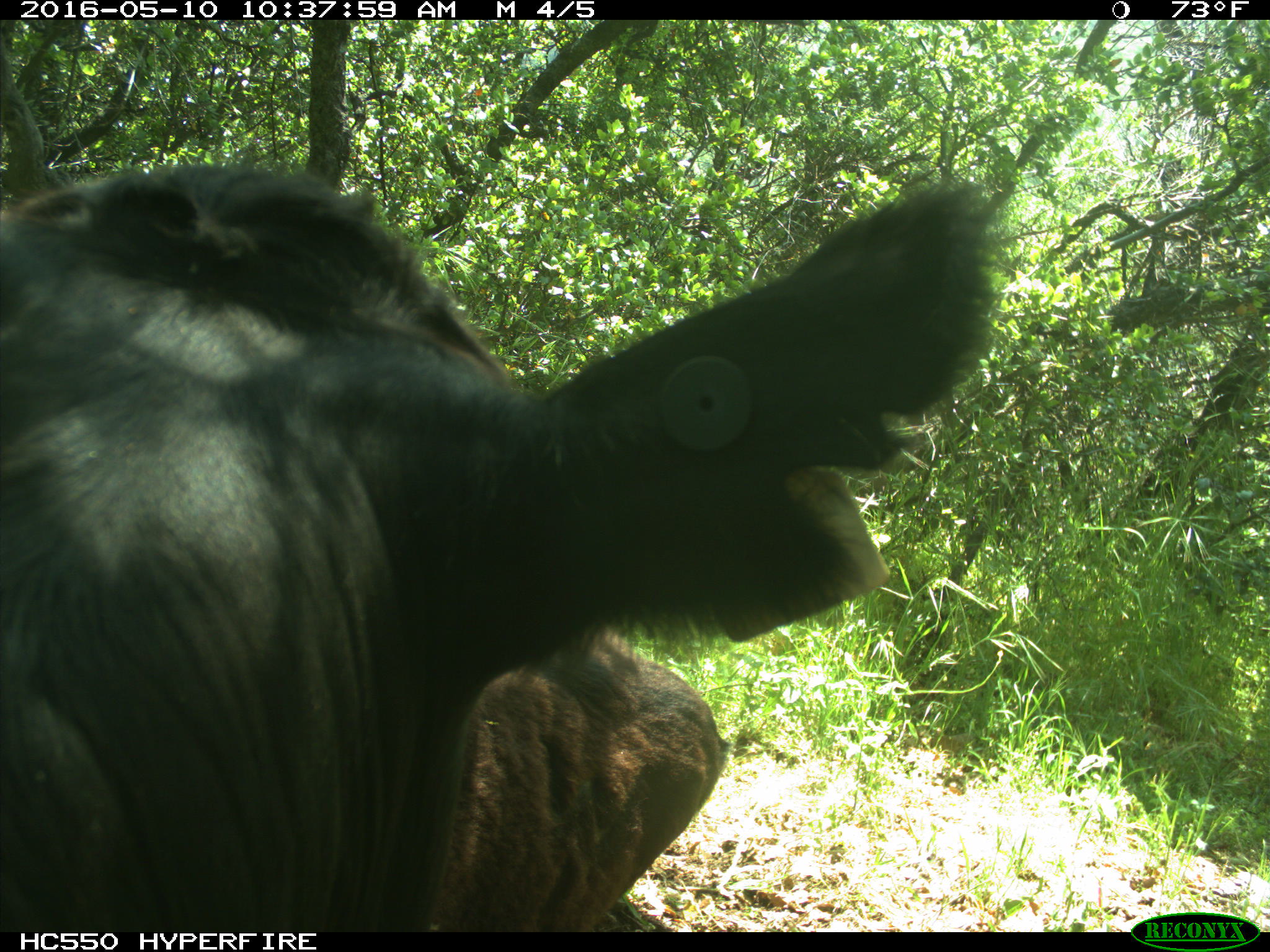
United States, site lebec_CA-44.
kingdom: Animalia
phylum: Chordata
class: Mammalia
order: Artiodactyla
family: Bovidae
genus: Bos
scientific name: Bos taurus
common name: domestic cow